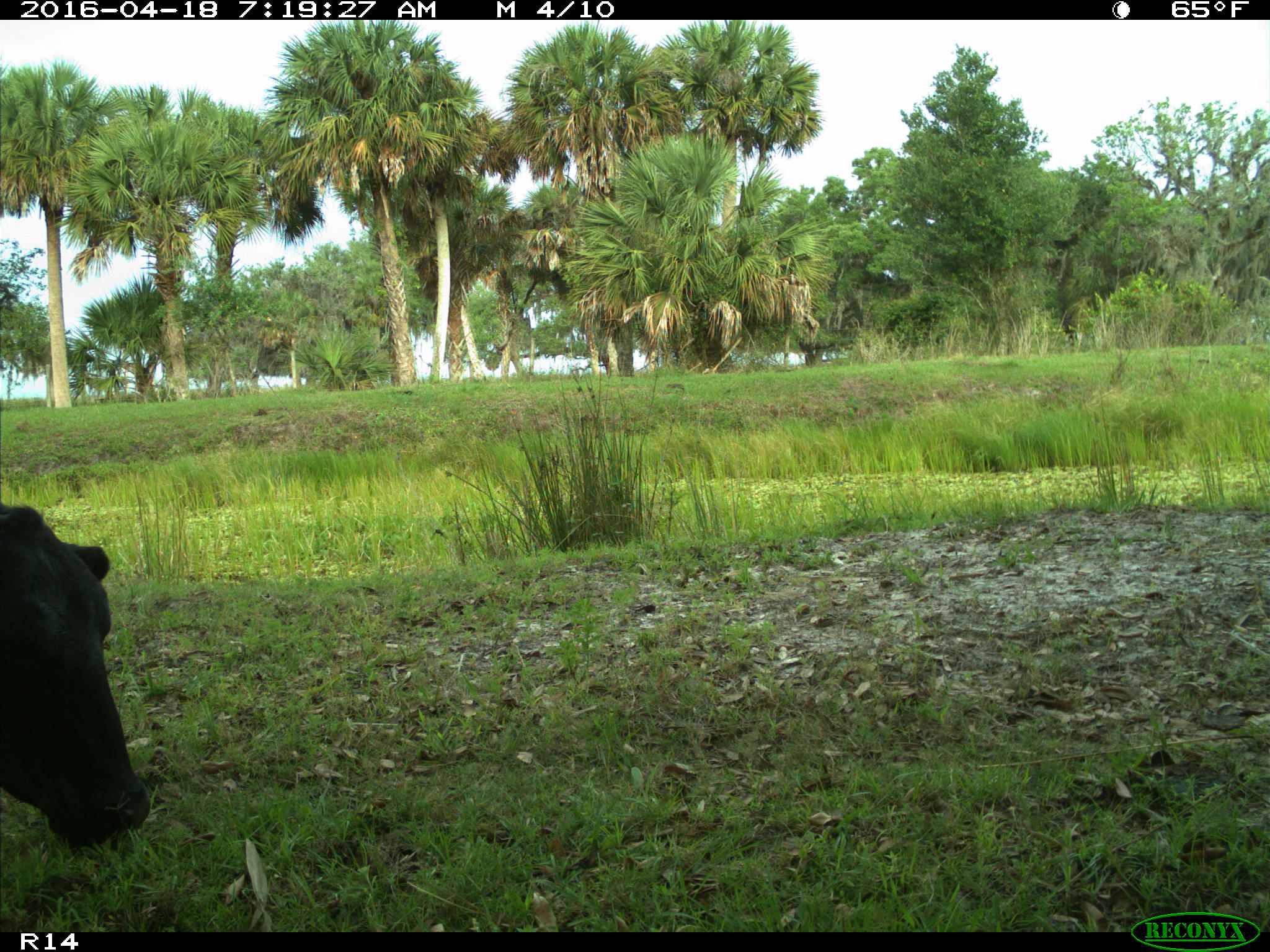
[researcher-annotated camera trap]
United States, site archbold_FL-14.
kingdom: Animalia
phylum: Chordata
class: Mammalia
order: Artiodactyla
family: Bovidae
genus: Bos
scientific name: Bos taurus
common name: domestic cow